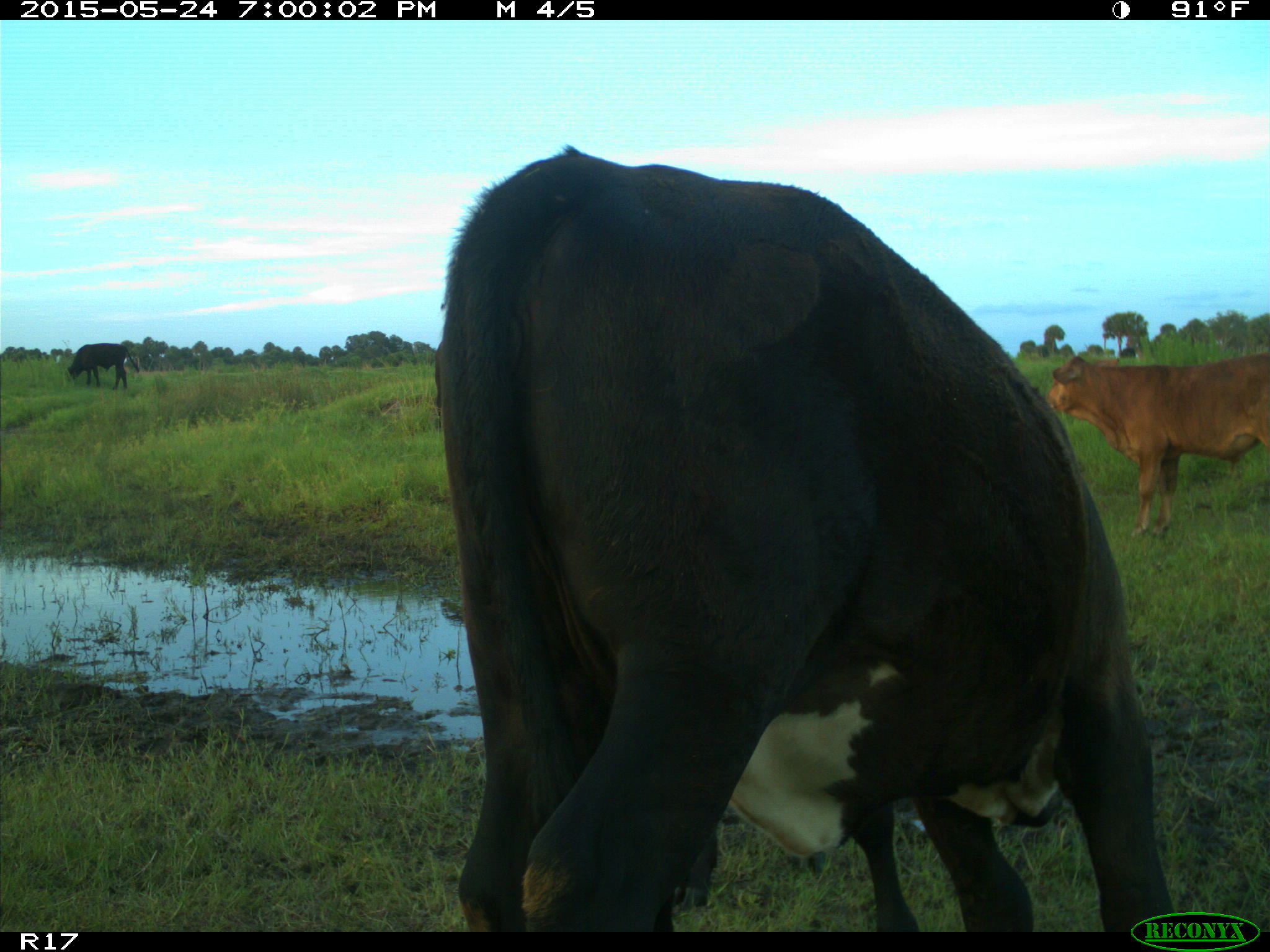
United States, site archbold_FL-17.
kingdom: Animalia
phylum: Chordata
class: Mammalia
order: Artiodactyla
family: Bovidae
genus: Bos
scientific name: Bos taurus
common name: domestic cow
Bos taurus (domestic cow).